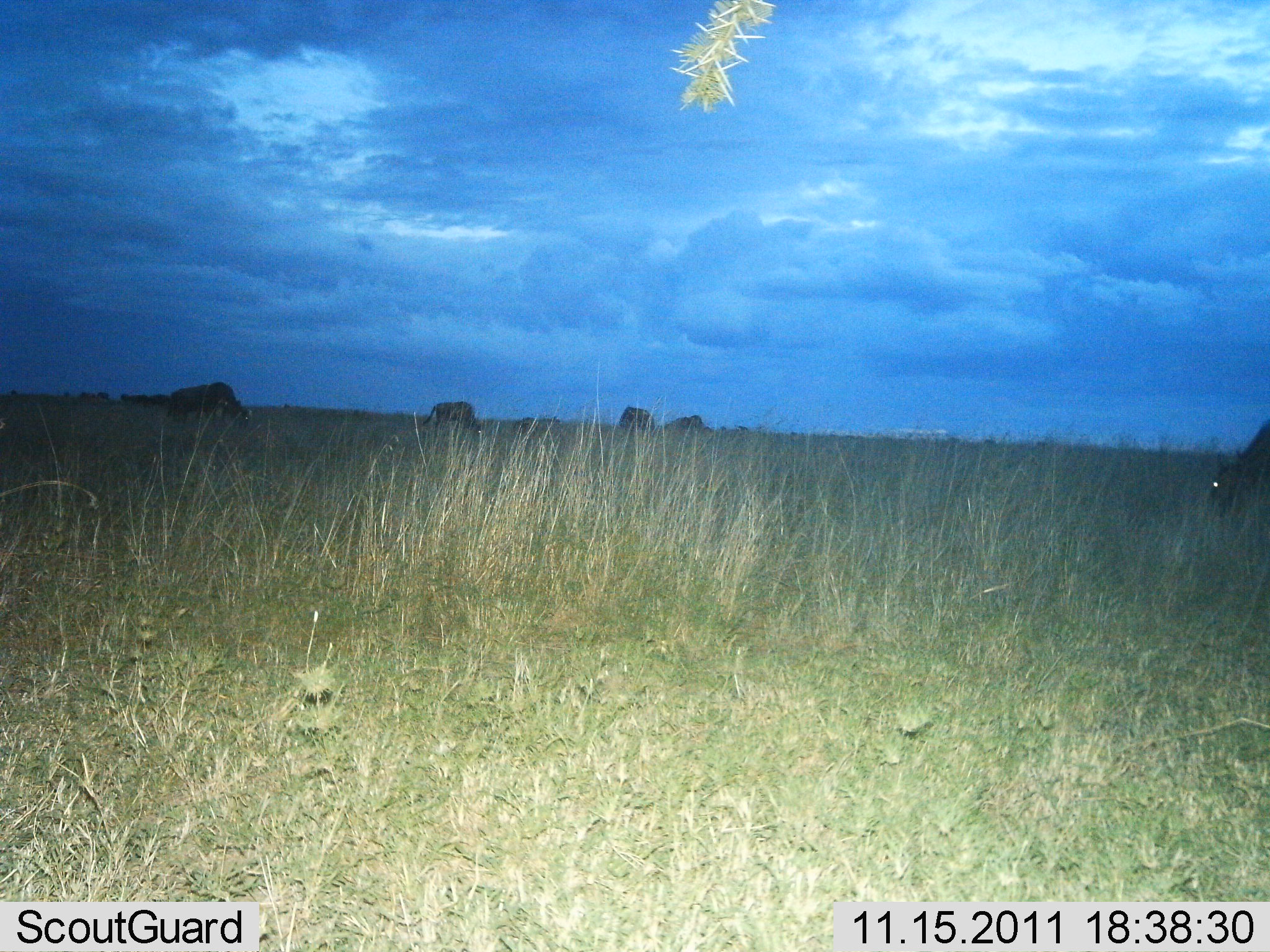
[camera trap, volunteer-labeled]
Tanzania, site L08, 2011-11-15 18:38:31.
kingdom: Animalia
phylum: Chordata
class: Mammalia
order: Artiodactyla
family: Bovidae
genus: Connochaetes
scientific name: Connochaetes taurinus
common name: blue wildebeest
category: wildebeest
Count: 5.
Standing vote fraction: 23%.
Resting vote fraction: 0%.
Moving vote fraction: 0%.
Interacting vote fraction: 0%.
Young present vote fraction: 0%.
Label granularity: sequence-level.